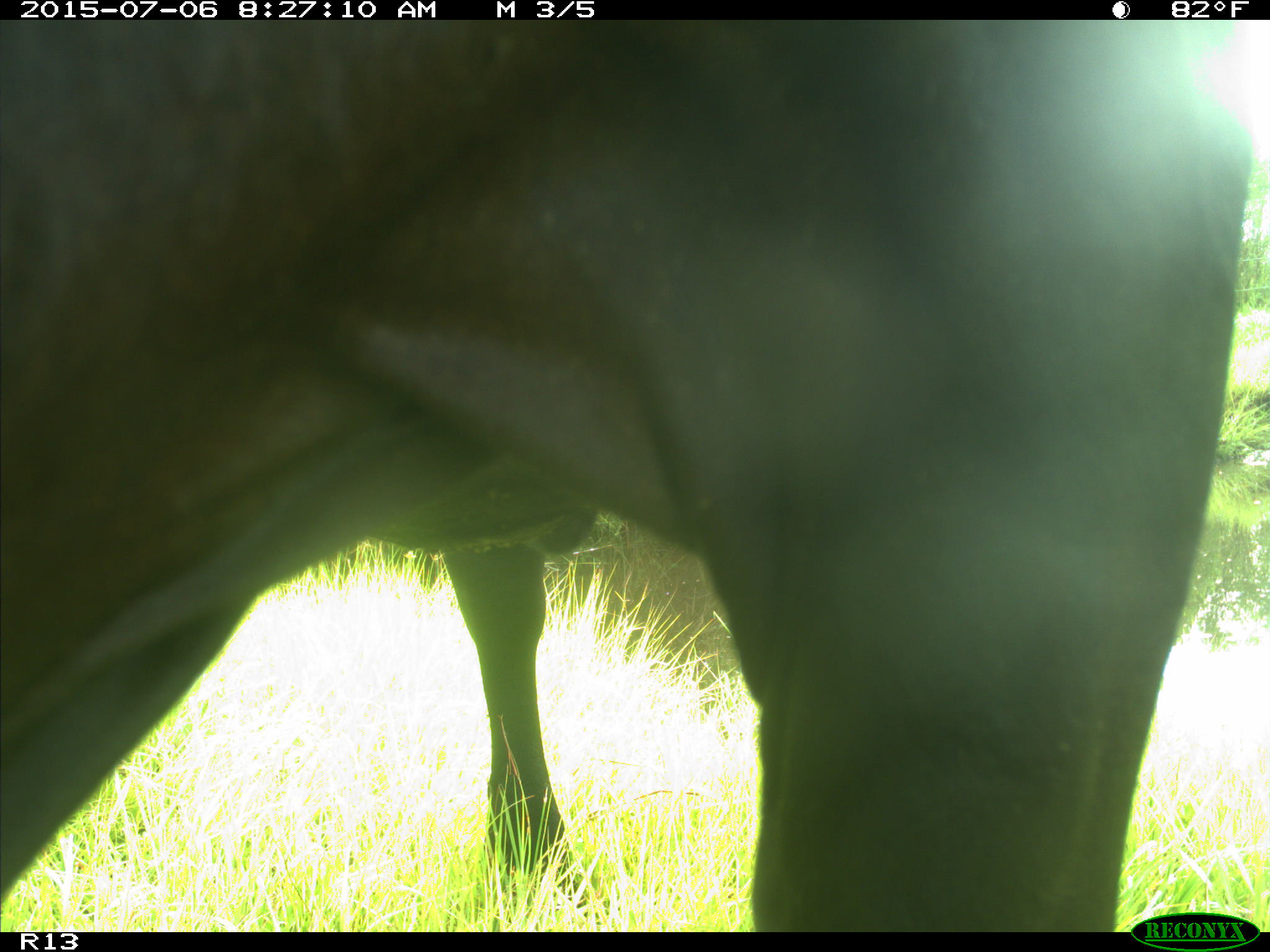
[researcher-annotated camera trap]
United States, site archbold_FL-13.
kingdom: Animalia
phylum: Chordata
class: Mammalia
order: Artiodactyla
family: Bovidae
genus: Bos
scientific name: Bos taurus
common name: domestic cow